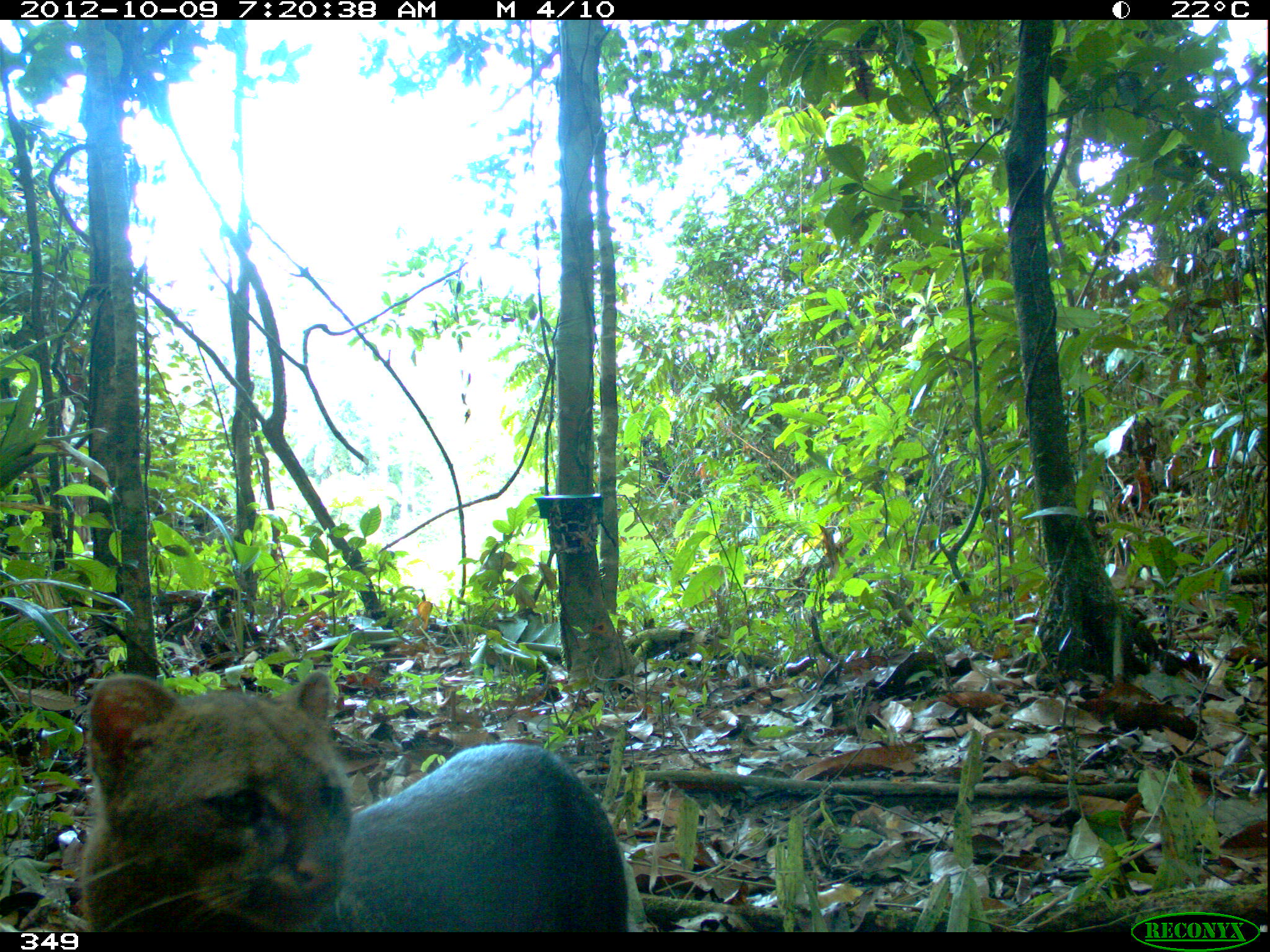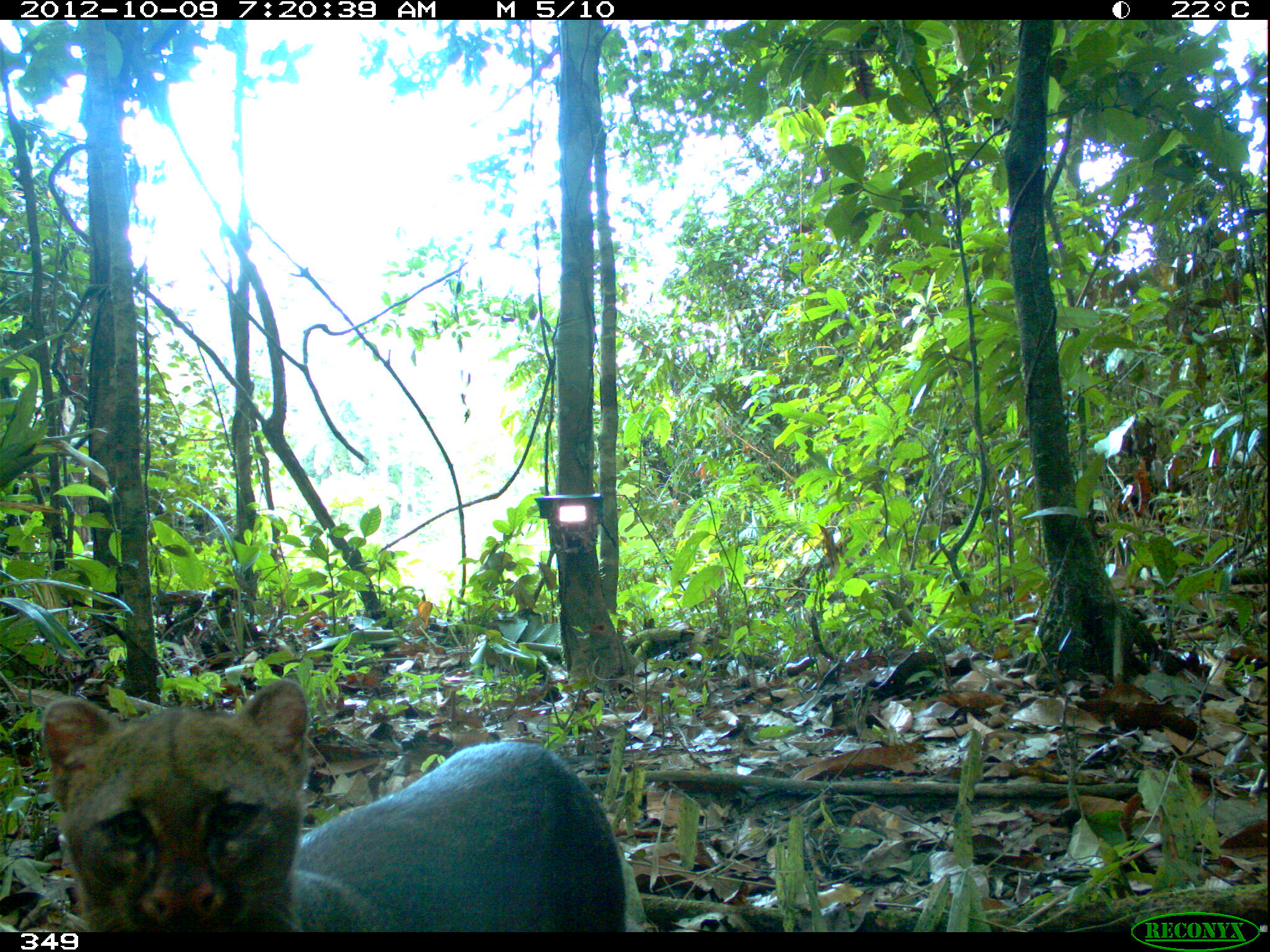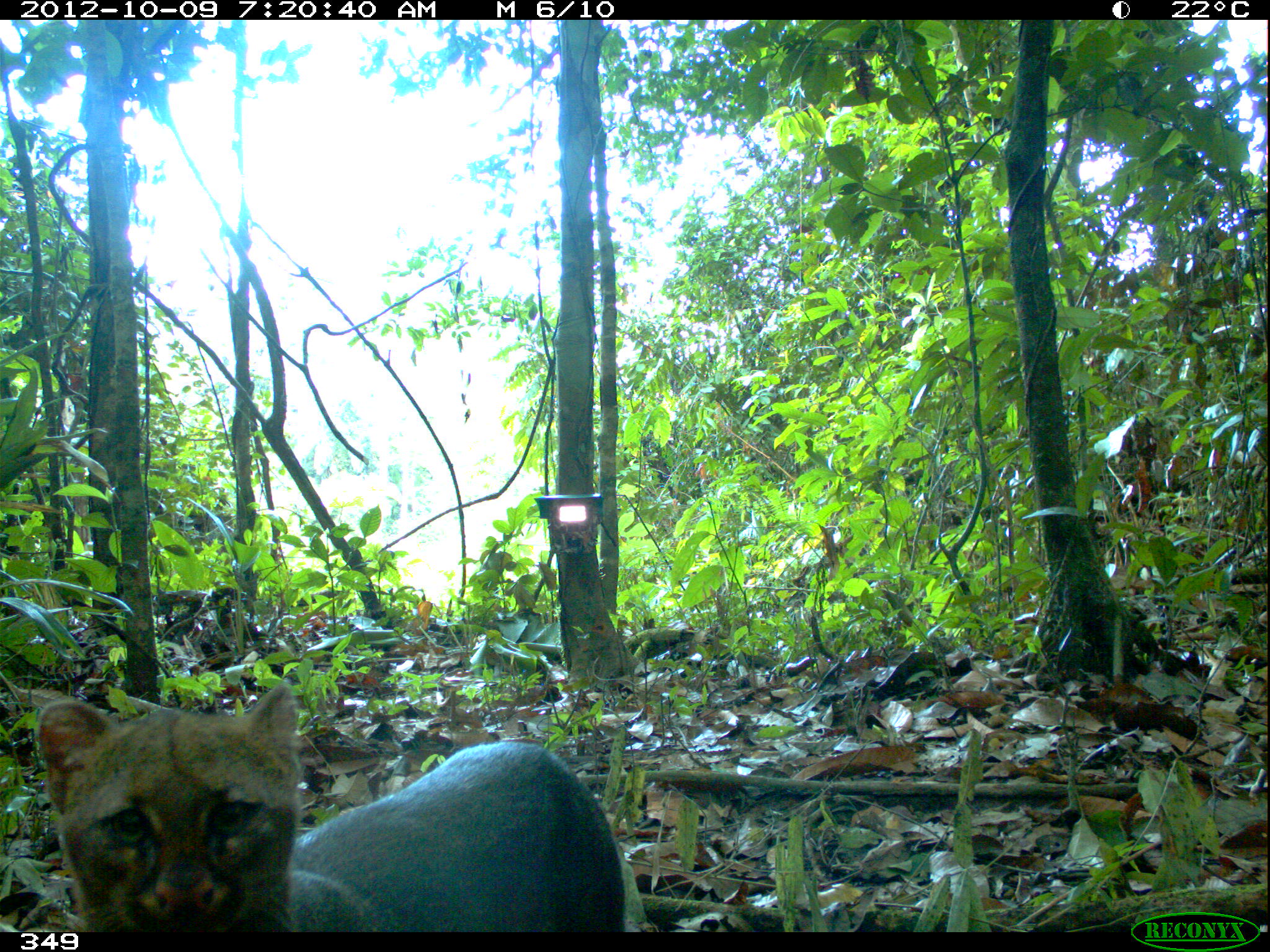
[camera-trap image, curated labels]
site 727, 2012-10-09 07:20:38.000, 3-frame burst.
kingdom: Animalia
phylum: Chordata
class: Mammalia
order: Carnivora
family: Mustelidae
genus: Eira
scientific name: Eira barbara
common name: tayra